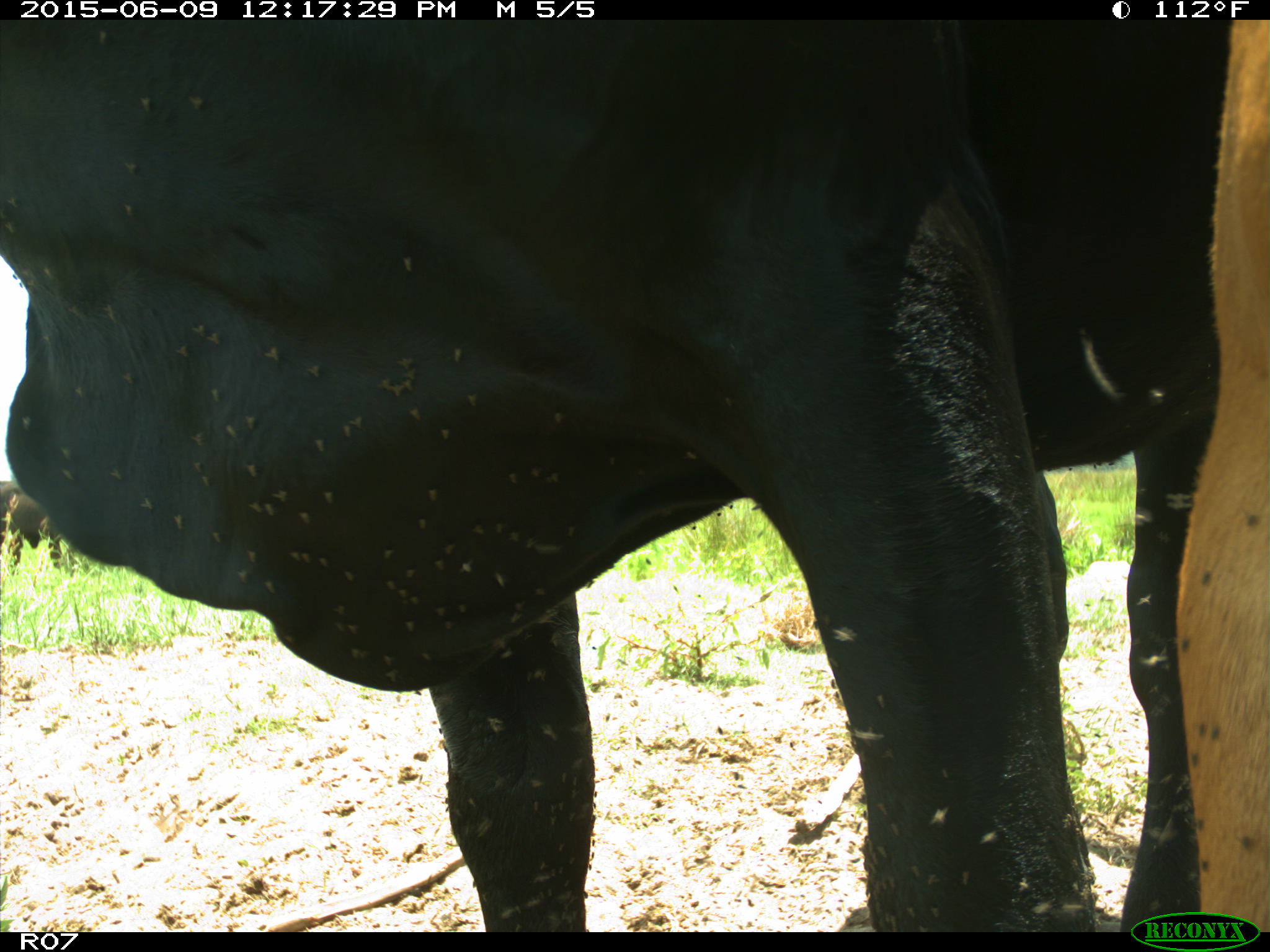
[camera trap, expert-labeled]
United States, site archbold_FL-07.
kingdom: Animalia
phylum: Chordata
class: Mammalia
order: Artiodactyla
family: Bovidae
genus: Bos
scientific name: Bos taurus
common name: domestic cow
Bos taurus (domestic cow).